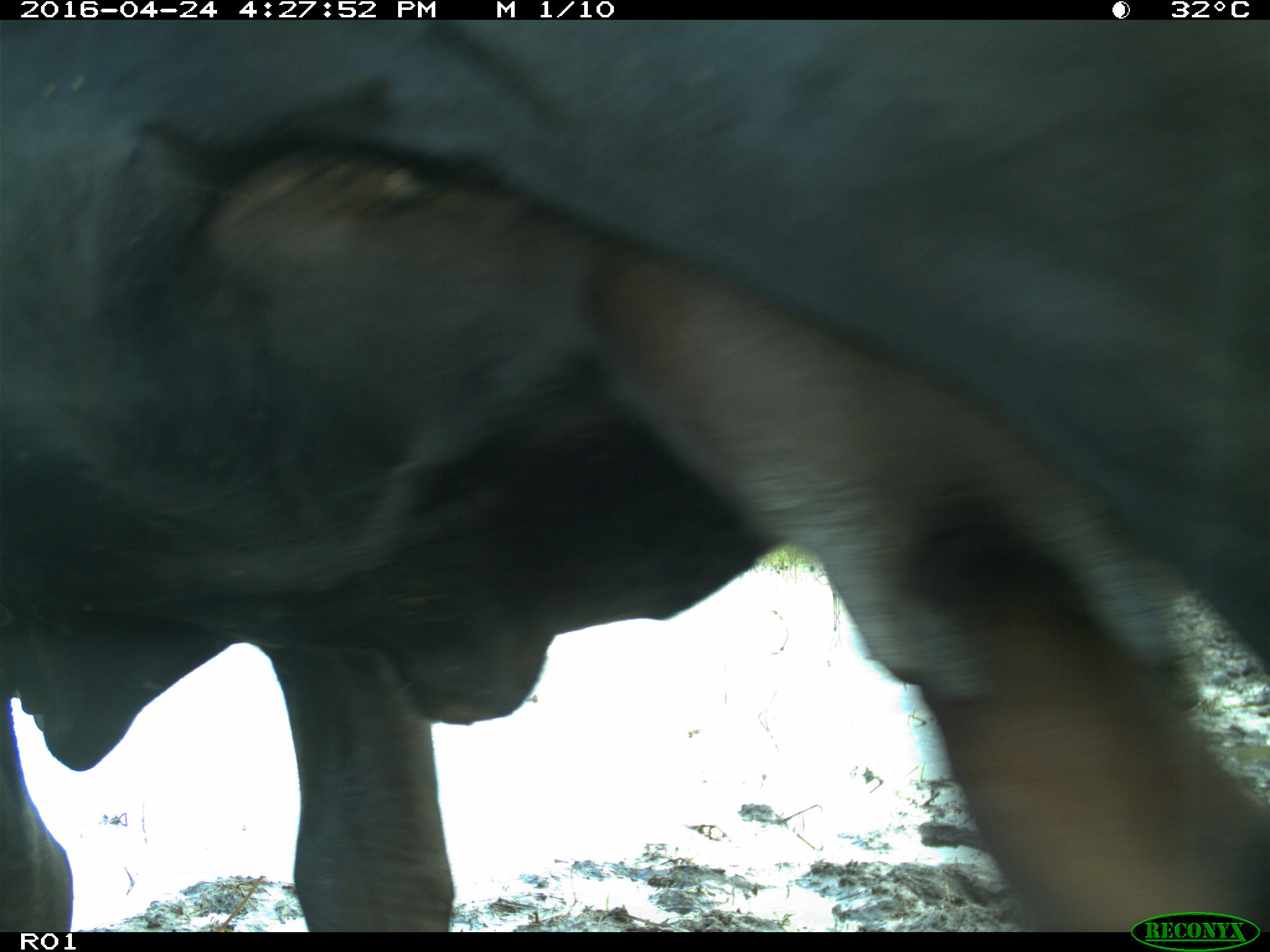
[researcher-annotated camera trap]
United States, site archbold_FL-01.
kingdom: Animalia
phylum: Chordata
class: Mammalia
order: Artiodactyla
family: Bovidae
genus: Bos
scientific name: Bos taurus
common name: domestic cow